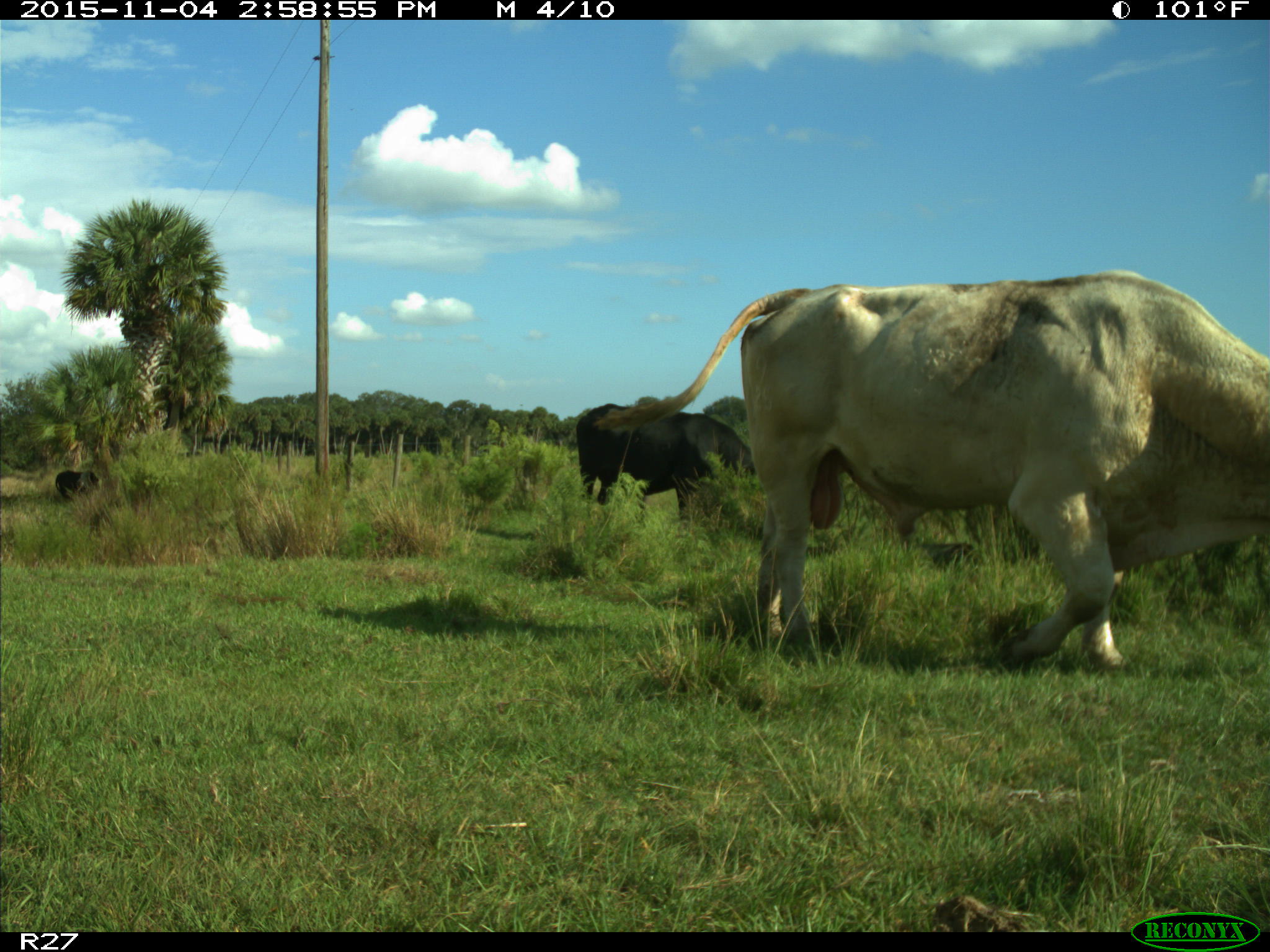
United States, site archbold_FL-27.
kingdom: Animalia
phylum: Chordata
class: Mammalia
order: Artiodactyla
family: Bovidae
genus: Bos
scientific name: Bos taurus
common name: domestic cow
Bos taurus (domestic cow).